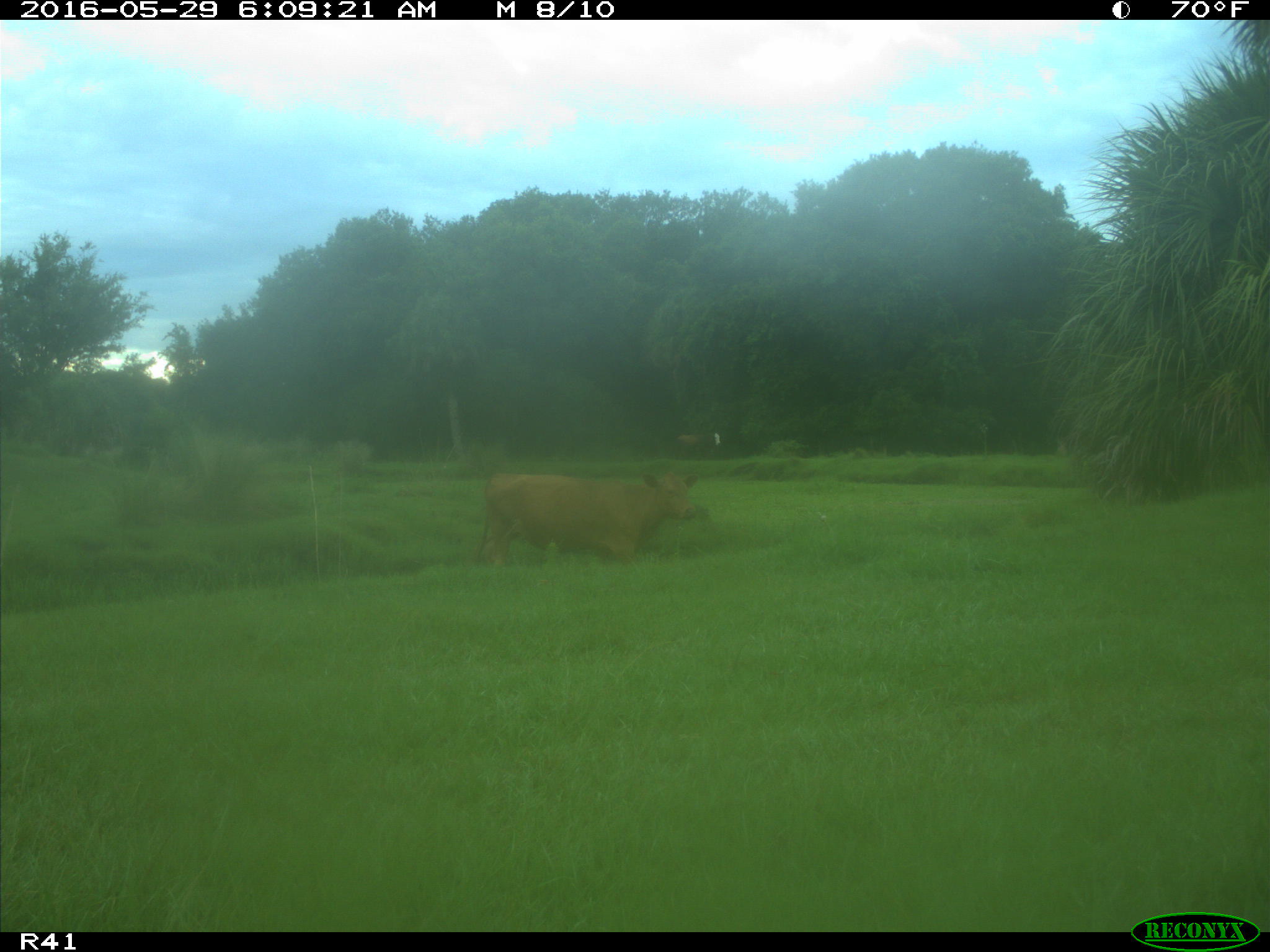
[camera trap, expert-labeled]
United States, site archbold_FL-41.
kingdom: Animalia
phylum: Chordata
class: Mammalia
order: Artiodactyla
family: Bovidae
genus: Bos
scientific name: Bos taurus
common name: domestic cow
Bos taurus (domestic cow).